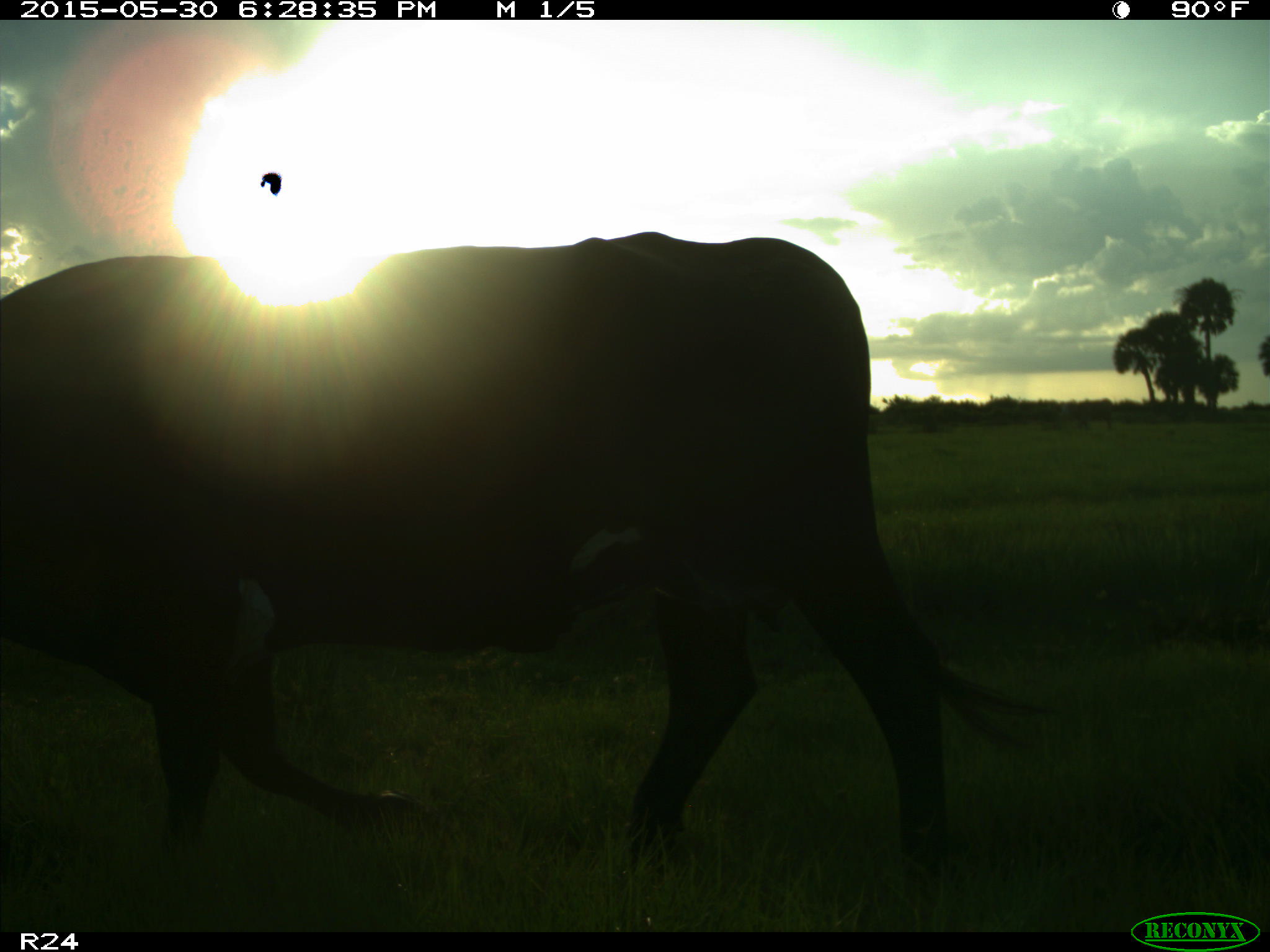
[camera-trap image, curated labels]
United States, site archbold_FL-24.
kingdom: Animalia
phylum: Chordata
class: Mammalia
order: Artiodactyla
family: Bovidae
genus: Bos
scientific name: Bos taurus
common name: domestic cow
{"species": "Bos taurus (domestic cow)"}